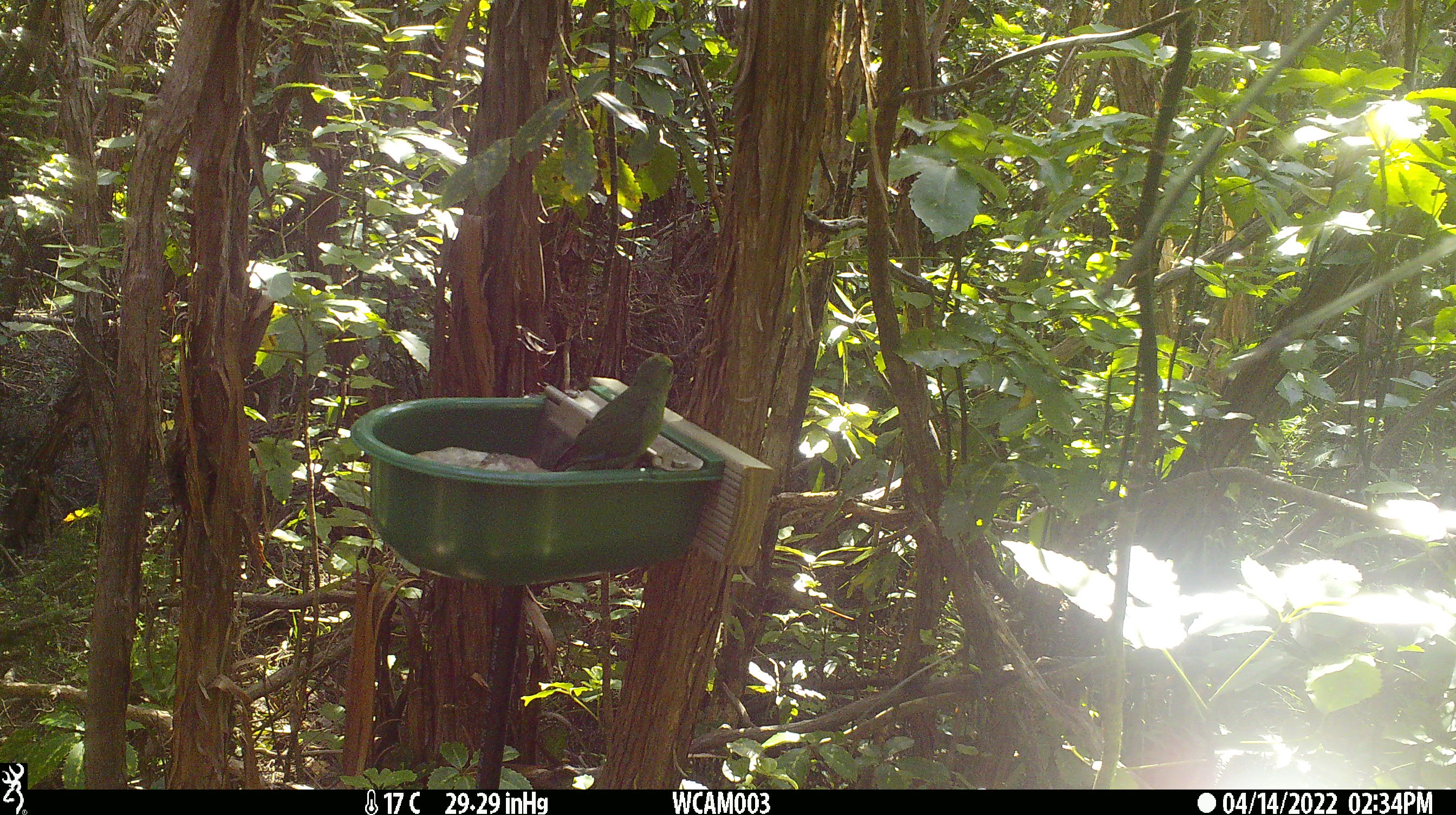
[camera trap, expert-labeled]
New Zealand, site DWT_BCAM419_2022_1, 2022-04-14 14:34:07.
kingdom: Animalia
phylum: Chordata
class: Aves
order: Psittaciformes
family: Psittaculidae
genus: Cyanoramphus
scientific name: Cyanoramphus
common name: parakeet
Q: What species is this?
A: Parakeet (Cyanoramphus).